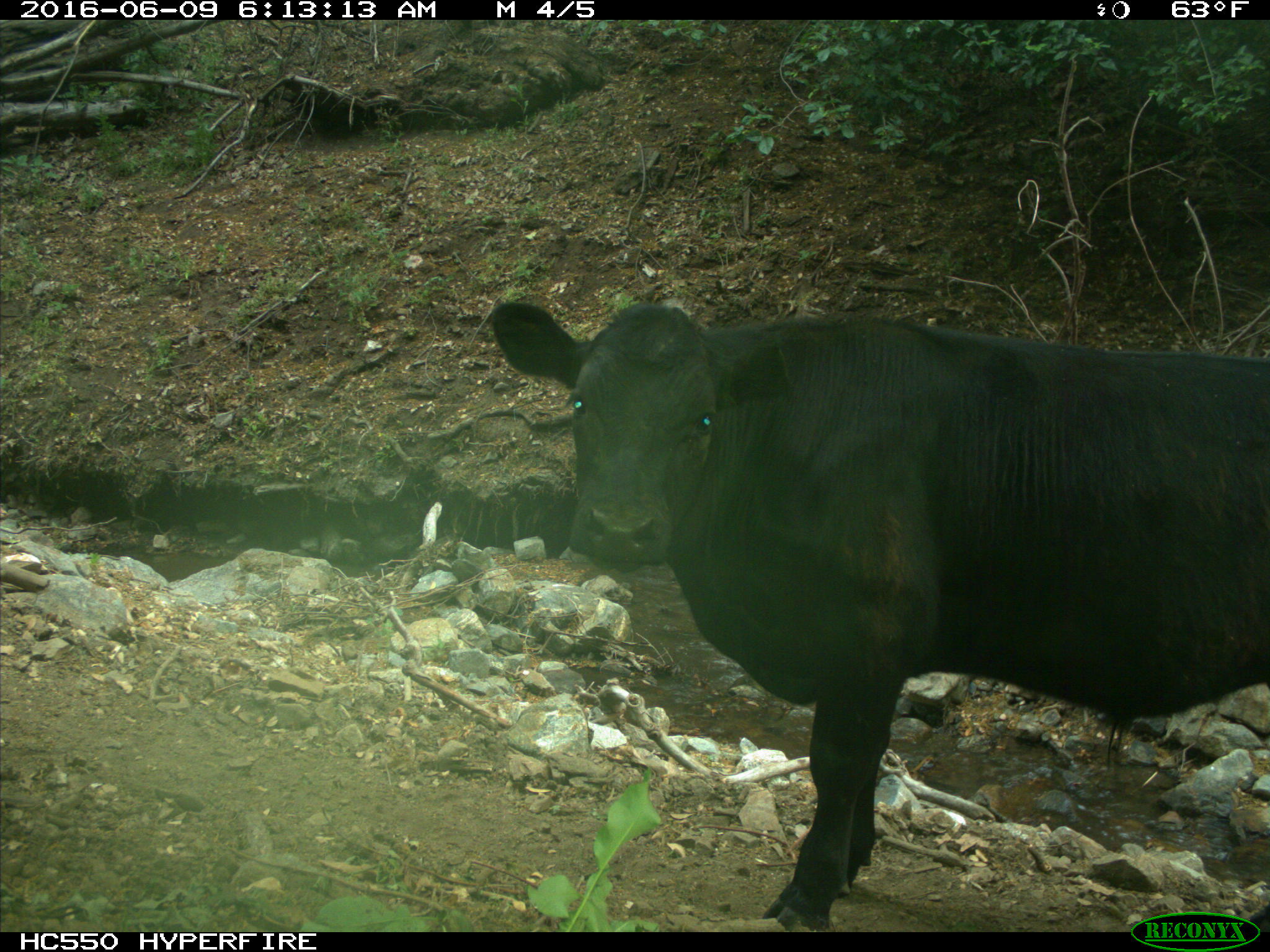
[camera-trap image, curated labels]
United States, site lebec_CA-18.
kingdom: Animalia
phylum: Chordata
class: Mammalia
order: Artiodactyla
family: Bovidae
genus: Bos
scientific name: Bos taurus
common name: domestic cow